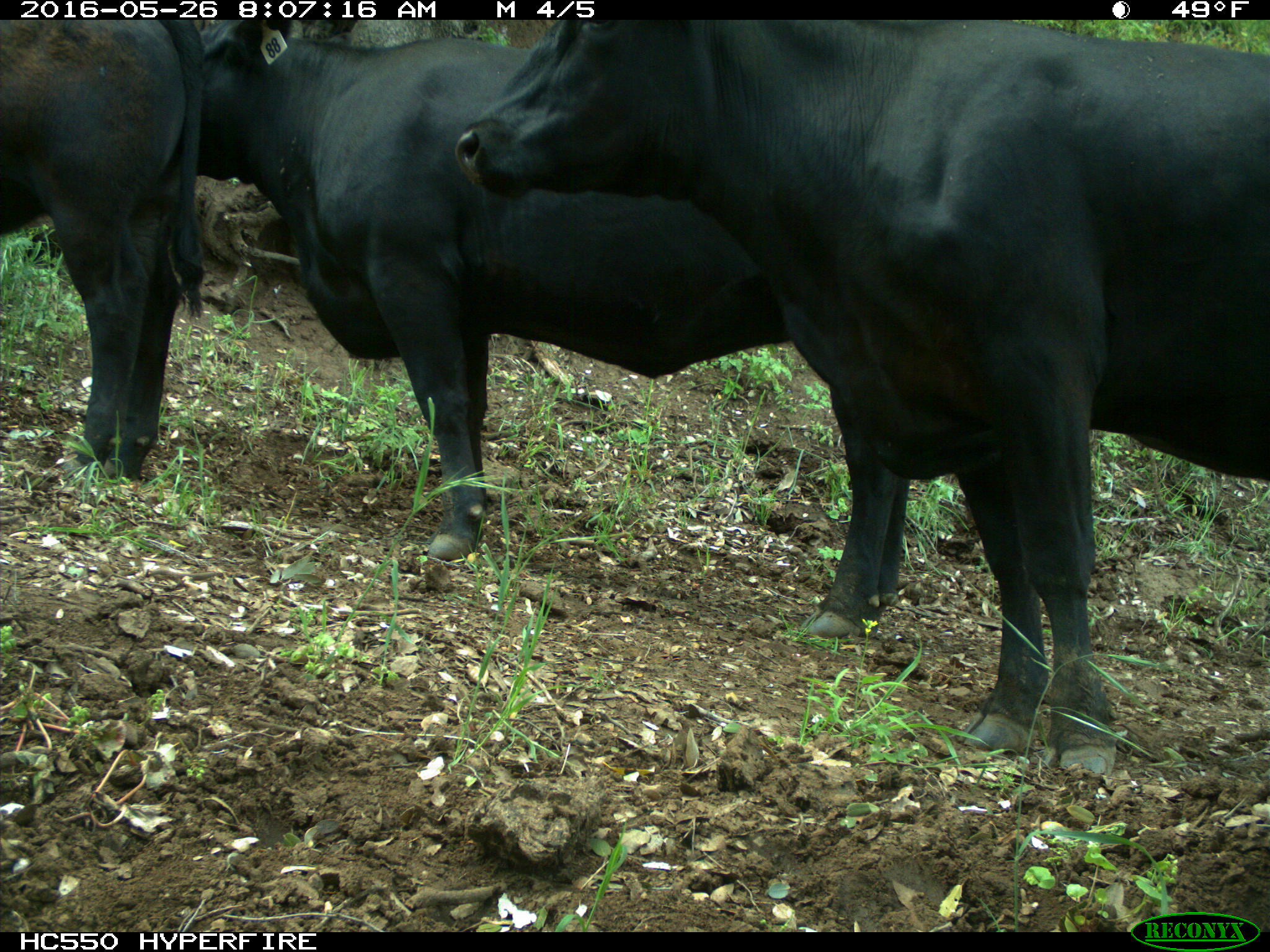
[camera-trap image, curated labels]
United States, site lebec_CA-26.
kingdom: Animalia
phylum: Chordata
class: Mammalia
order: Artiodactyla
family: Bovidae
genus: Bos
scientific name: Bos taurus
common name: domestic cow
Bos taurus (domestic cow).